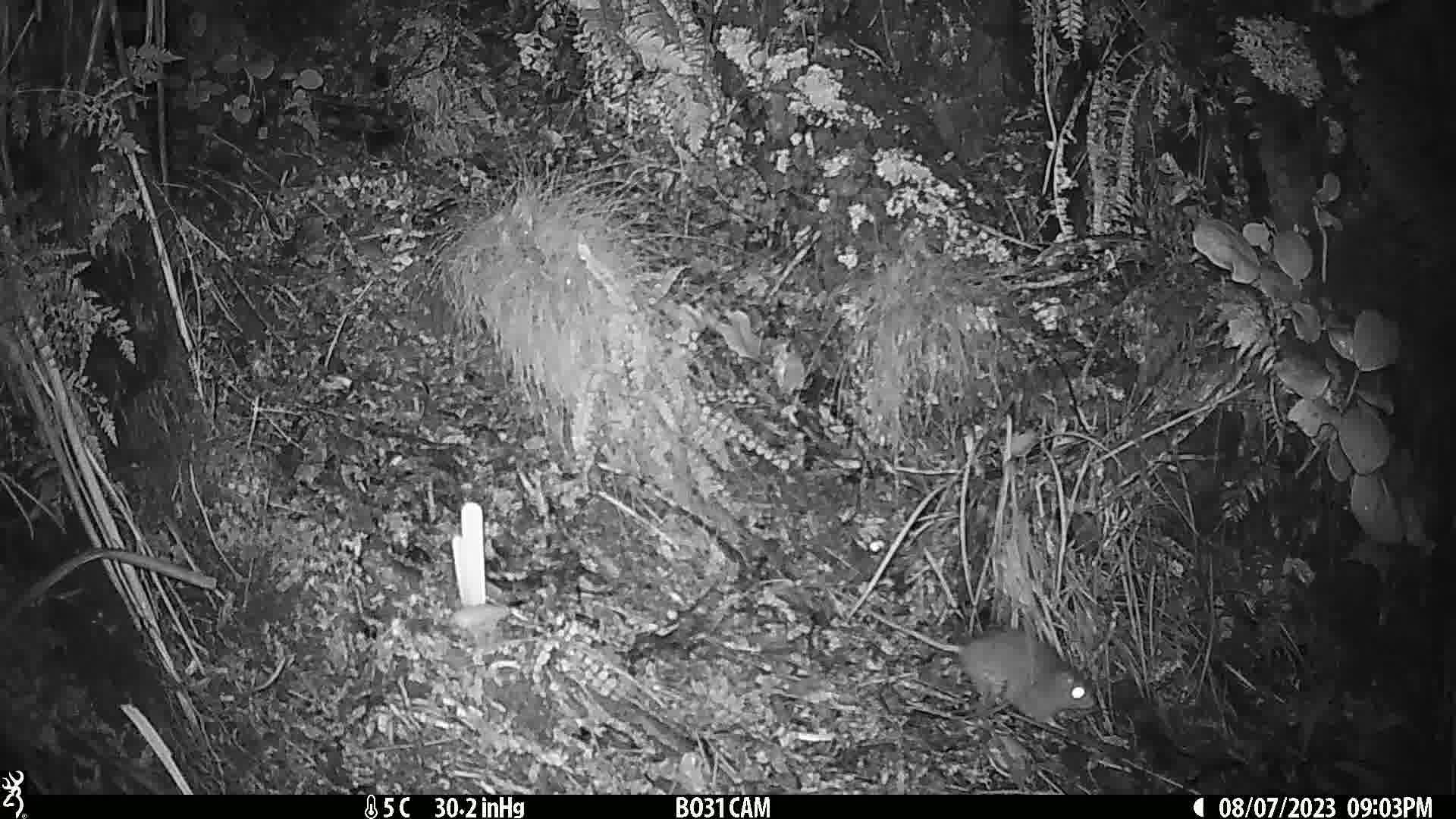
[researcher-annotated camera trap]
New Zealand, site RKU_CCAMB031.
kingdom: Animalia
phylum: Chordata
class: Mammalia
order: Rodentia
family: Muridae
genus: Rattus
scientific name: Rattus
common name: rat